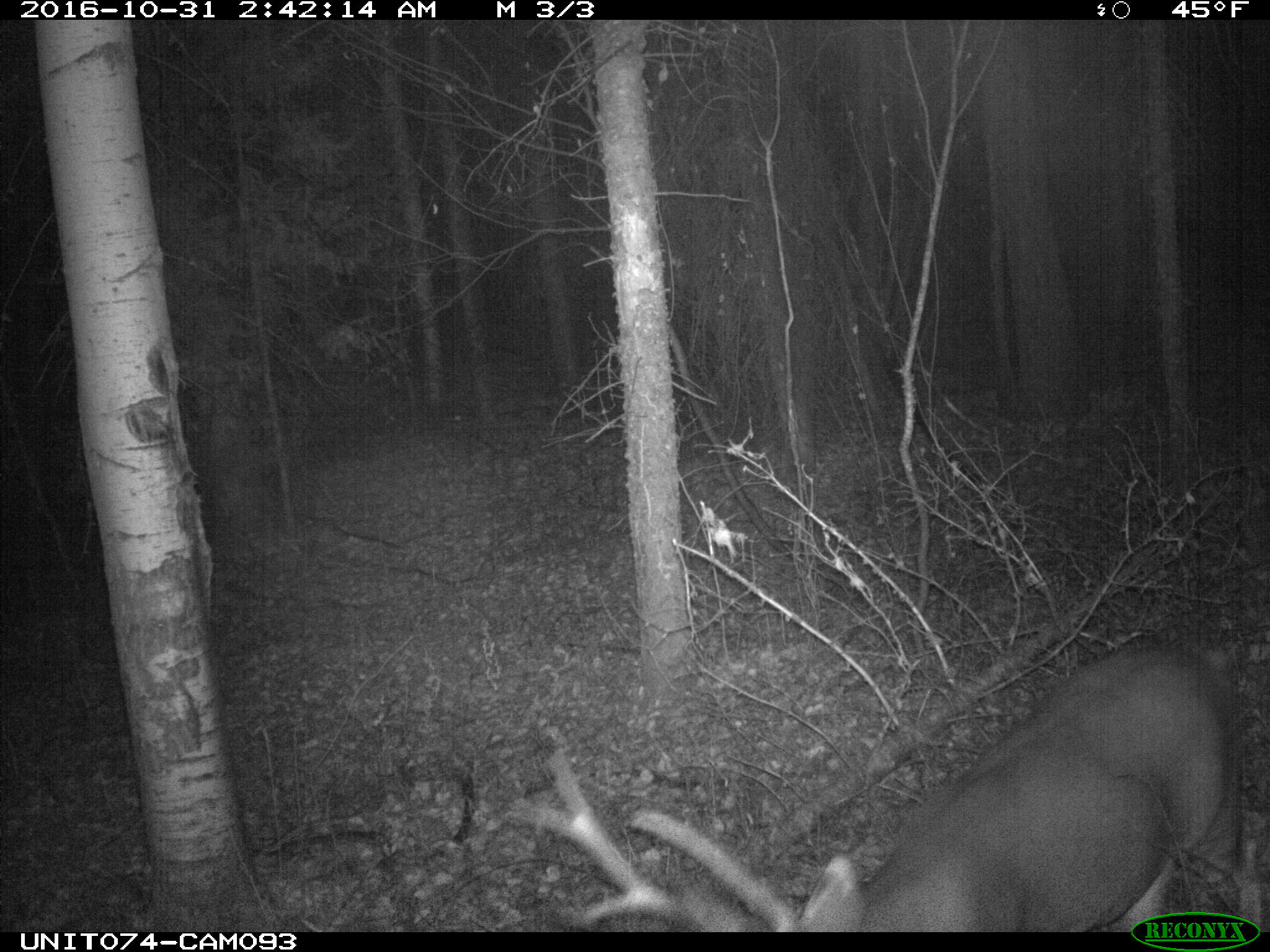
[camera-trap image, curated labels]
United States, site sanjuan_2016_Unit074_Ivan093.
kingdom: Animalia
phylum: Chordata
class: Mammalia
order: Artiodactyla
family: Cervidae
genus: Odocoileus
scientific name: Odocoileus hemionus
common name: mule deer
Odocoileus hemionus (mule deer).